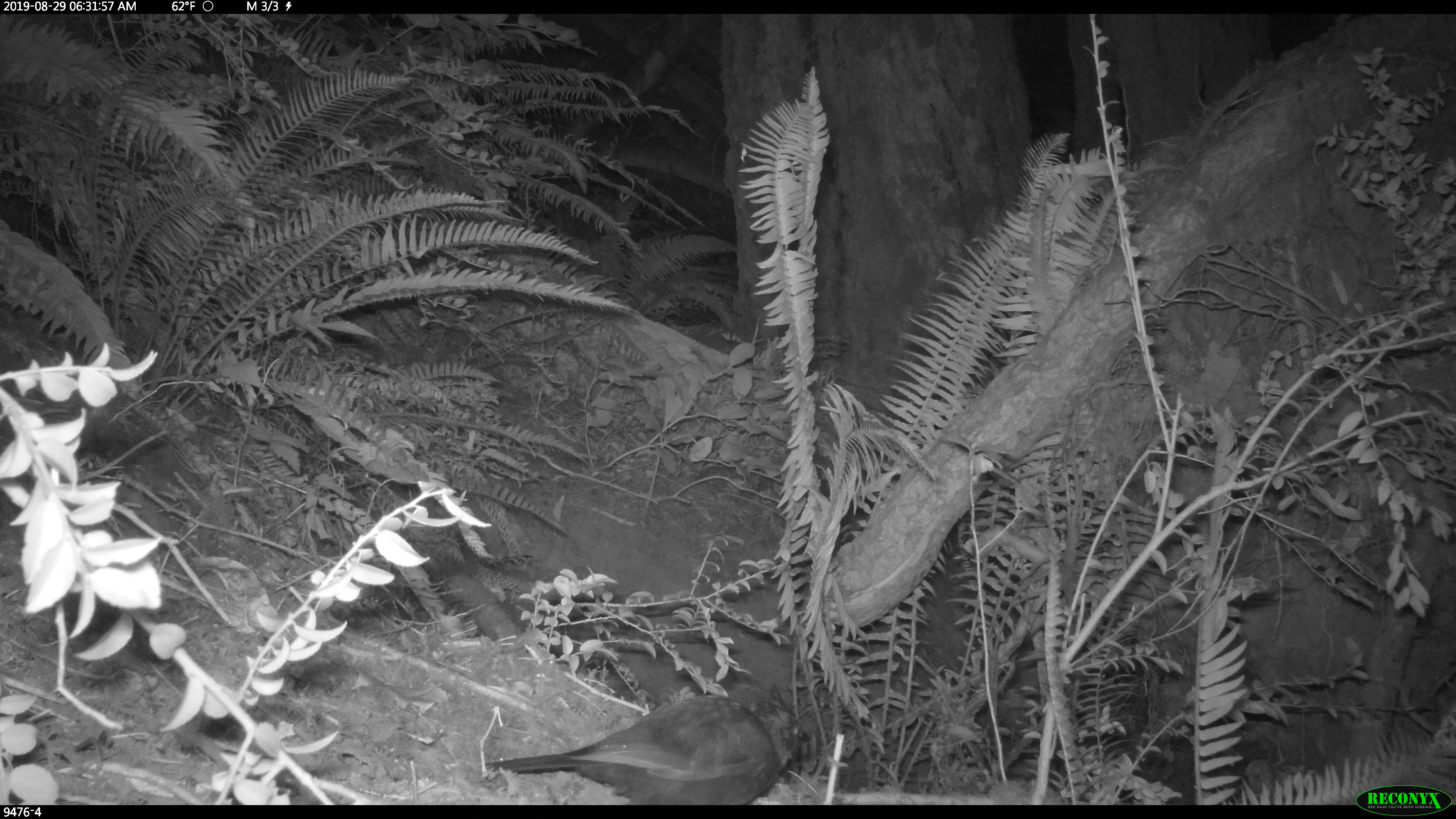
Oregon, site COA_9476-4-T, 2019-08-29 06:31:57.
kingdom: Animalia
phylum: Chordata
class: Aves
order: Passeriformes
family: Corvidae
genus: Cyanocitta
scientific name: Cyanocitta stelleri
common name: steller's jay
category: stellers jay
Stellers jay (steller's jay) (Cyanocitta stelleri).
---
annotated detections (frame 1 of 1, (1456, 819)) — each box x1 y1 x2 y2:
stellers jay: 490 681 818 802